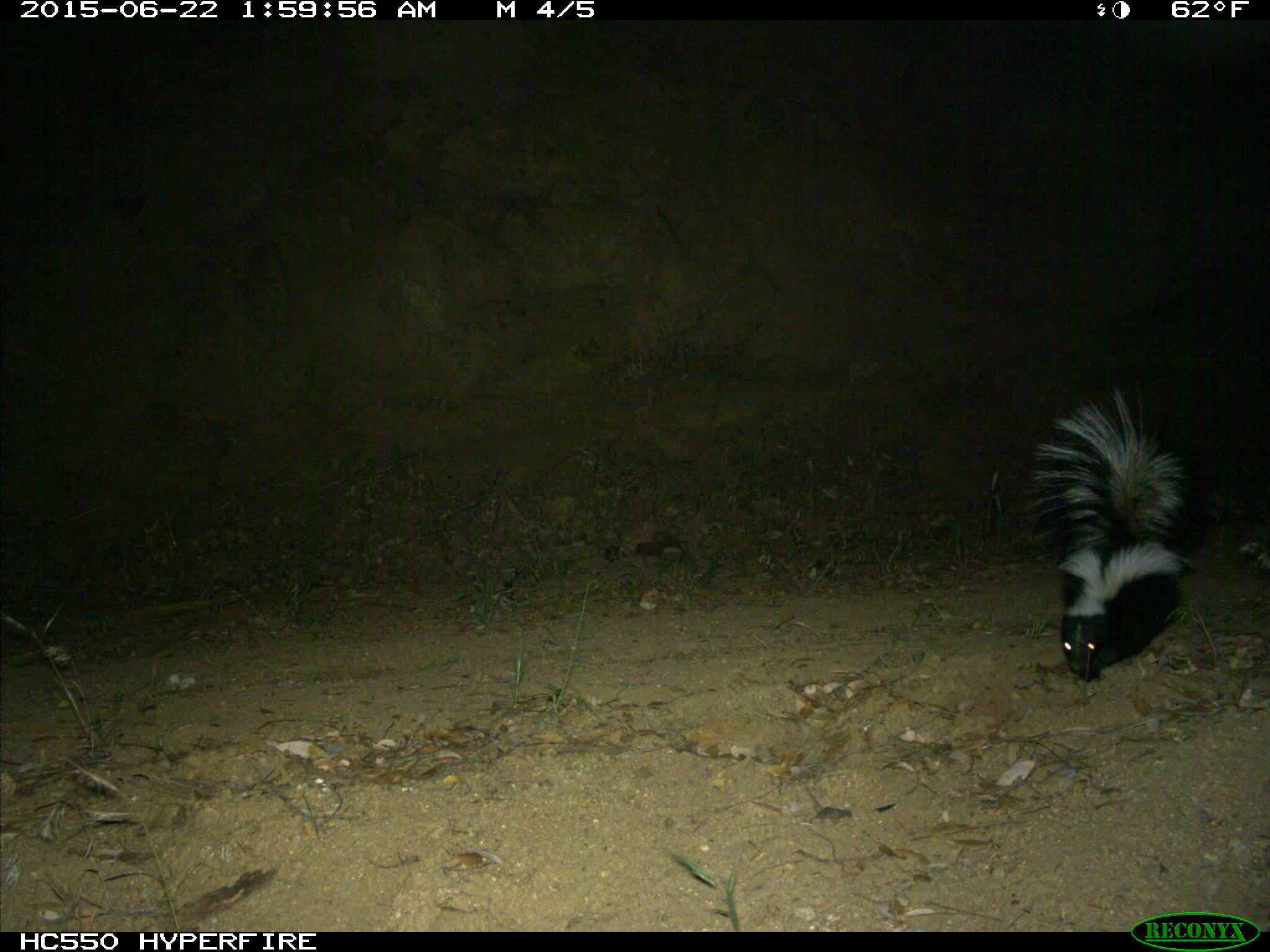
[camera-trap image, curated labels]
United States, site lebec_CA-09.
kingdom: Animalia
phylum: Chordata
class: Mammalia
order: Carnivora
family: Mephitidae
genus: Mephitis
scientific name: Mephitis mephitis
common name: striped skunk